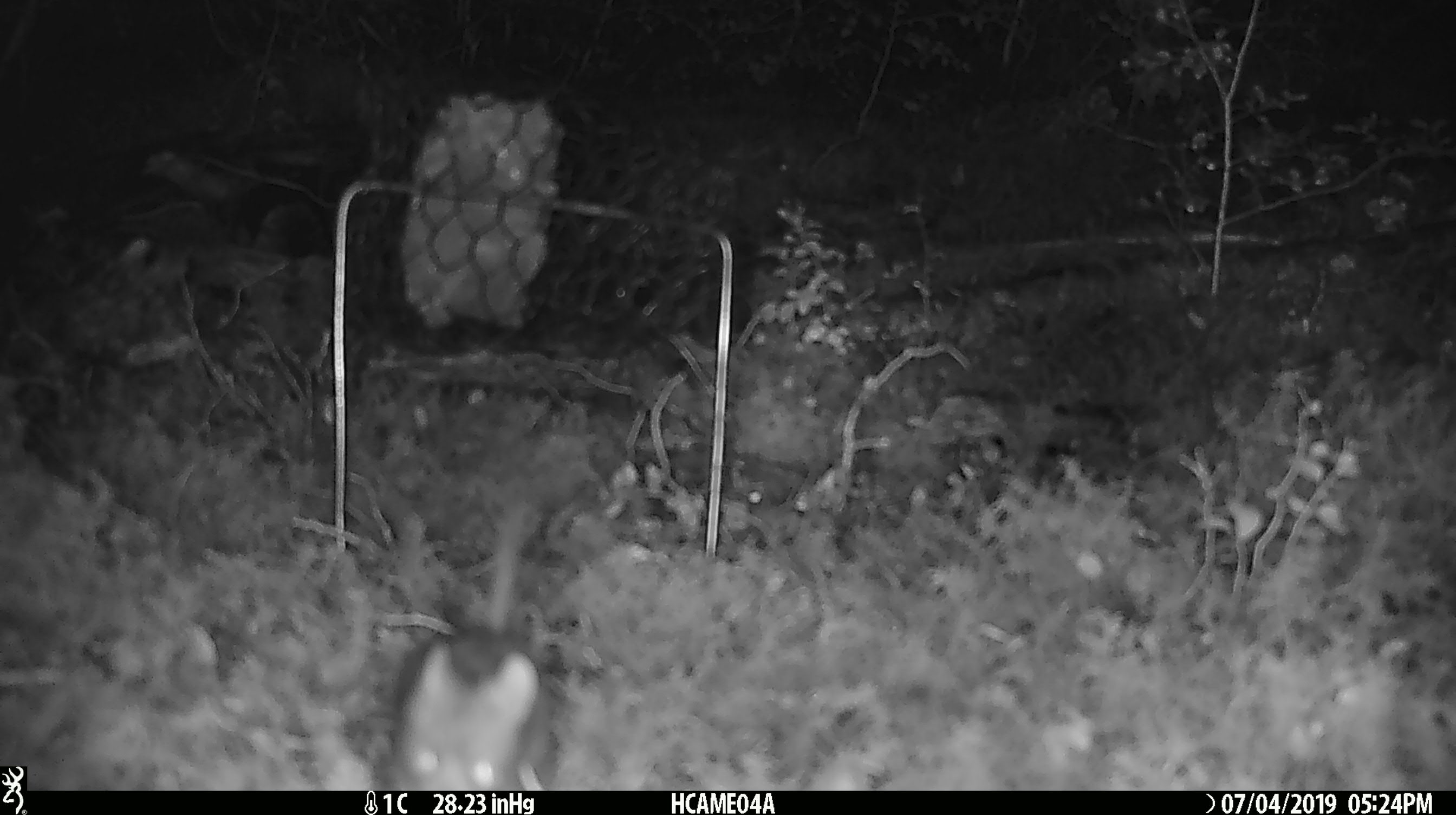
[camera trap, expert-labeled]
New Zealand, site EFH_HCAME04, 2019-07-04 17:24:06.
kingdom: Animalia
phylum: Chordata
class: Mammalia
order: Rodentia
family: Muridae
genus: Mus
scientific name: Mus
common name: mouse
Mouse (Mus).